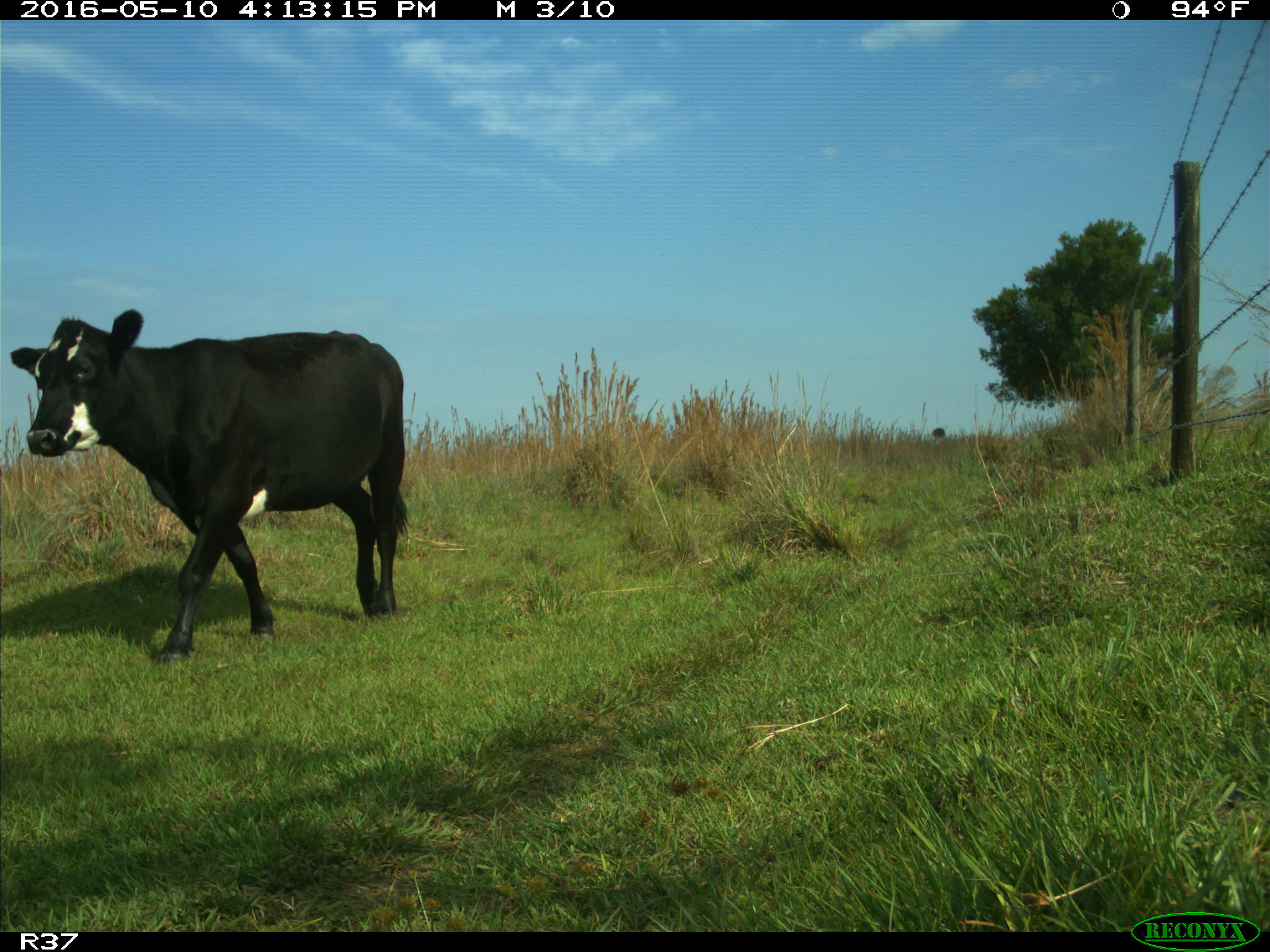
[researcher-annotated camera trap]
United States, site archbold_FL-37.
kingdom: Animalia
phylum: Chordata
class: Mammalia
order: Artiodactyla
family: Bovidae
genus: Bos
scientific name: Bos taurus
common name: domestic cow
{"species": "Bos taurus (domestic cow)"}